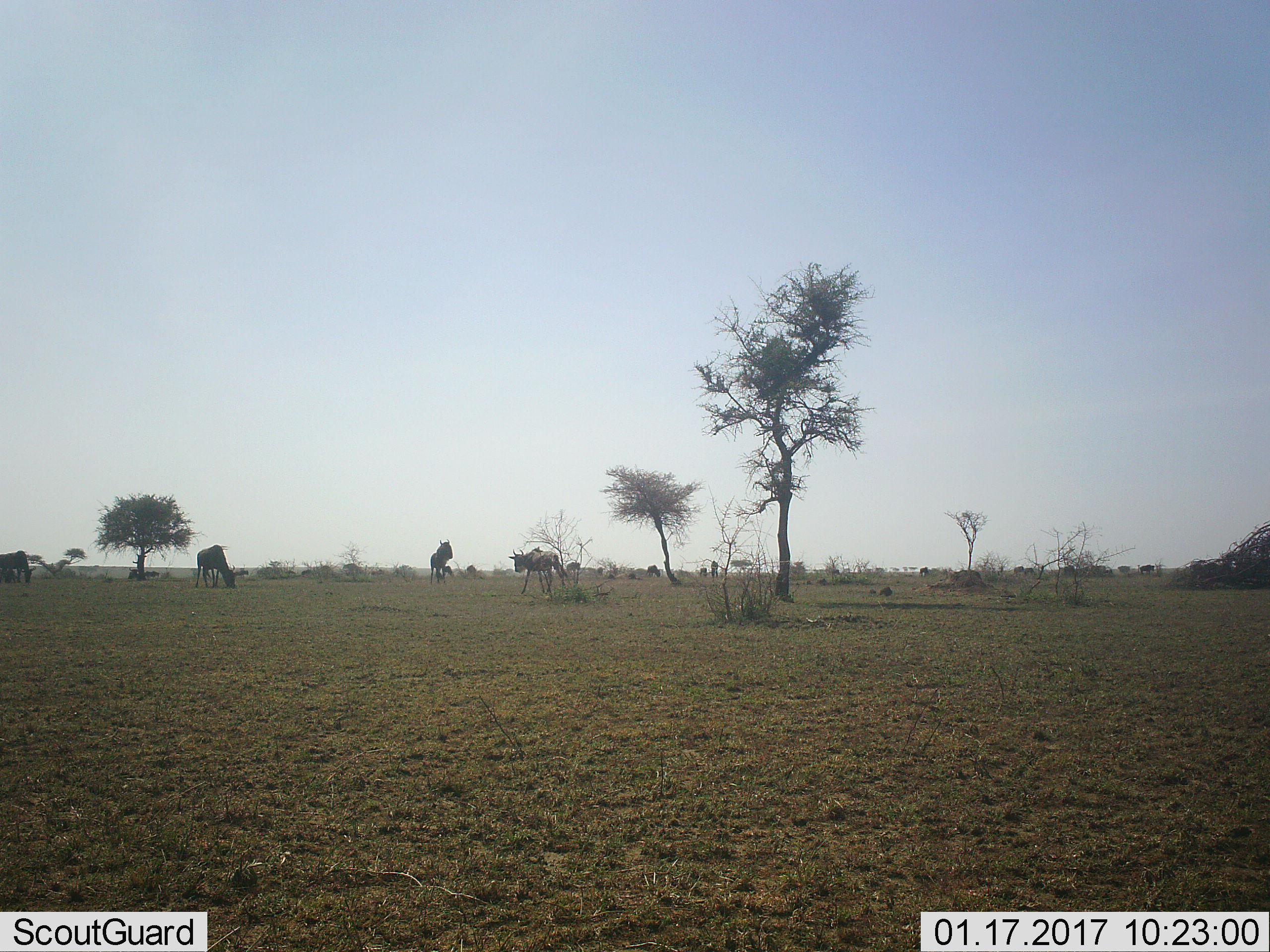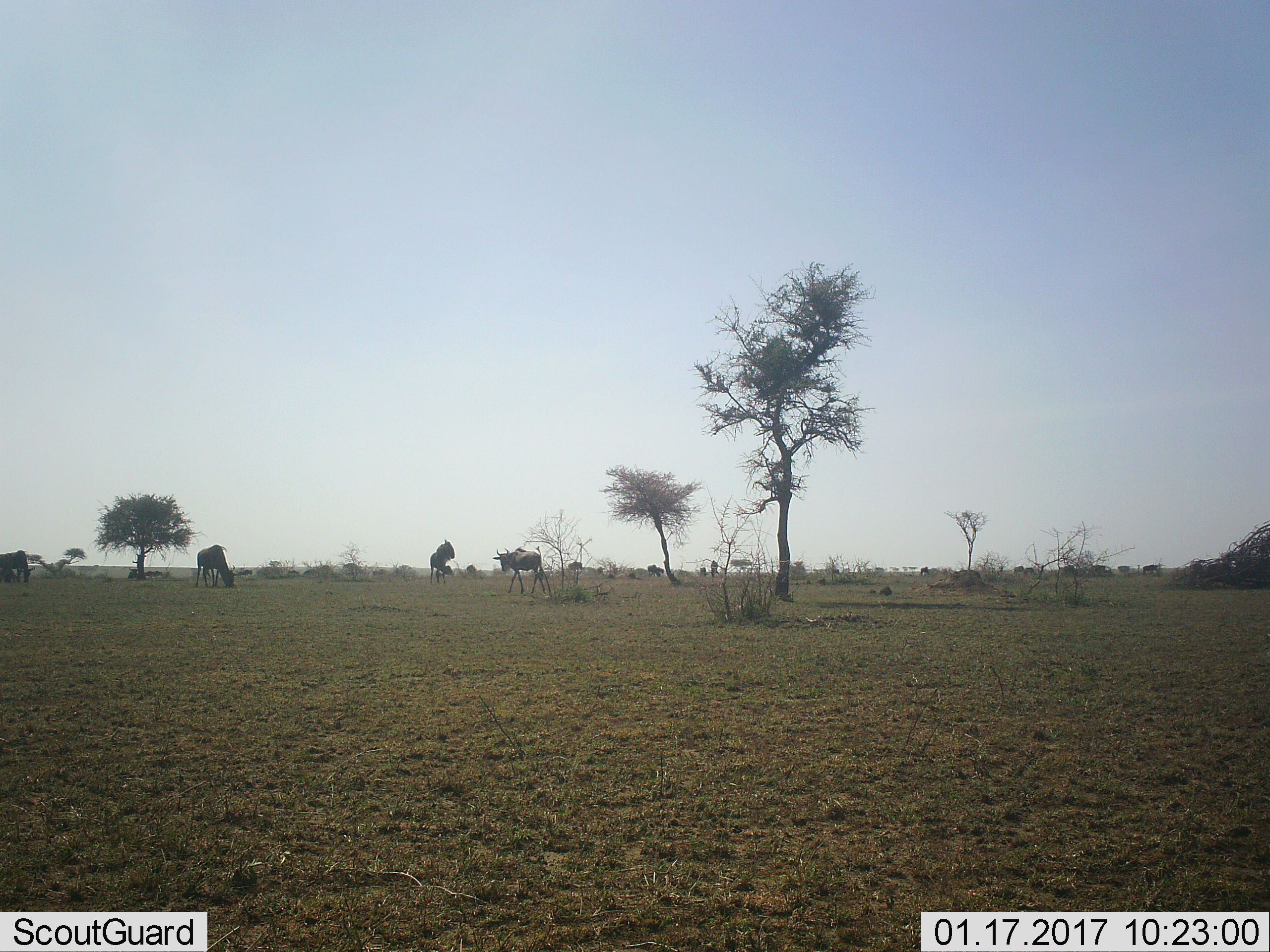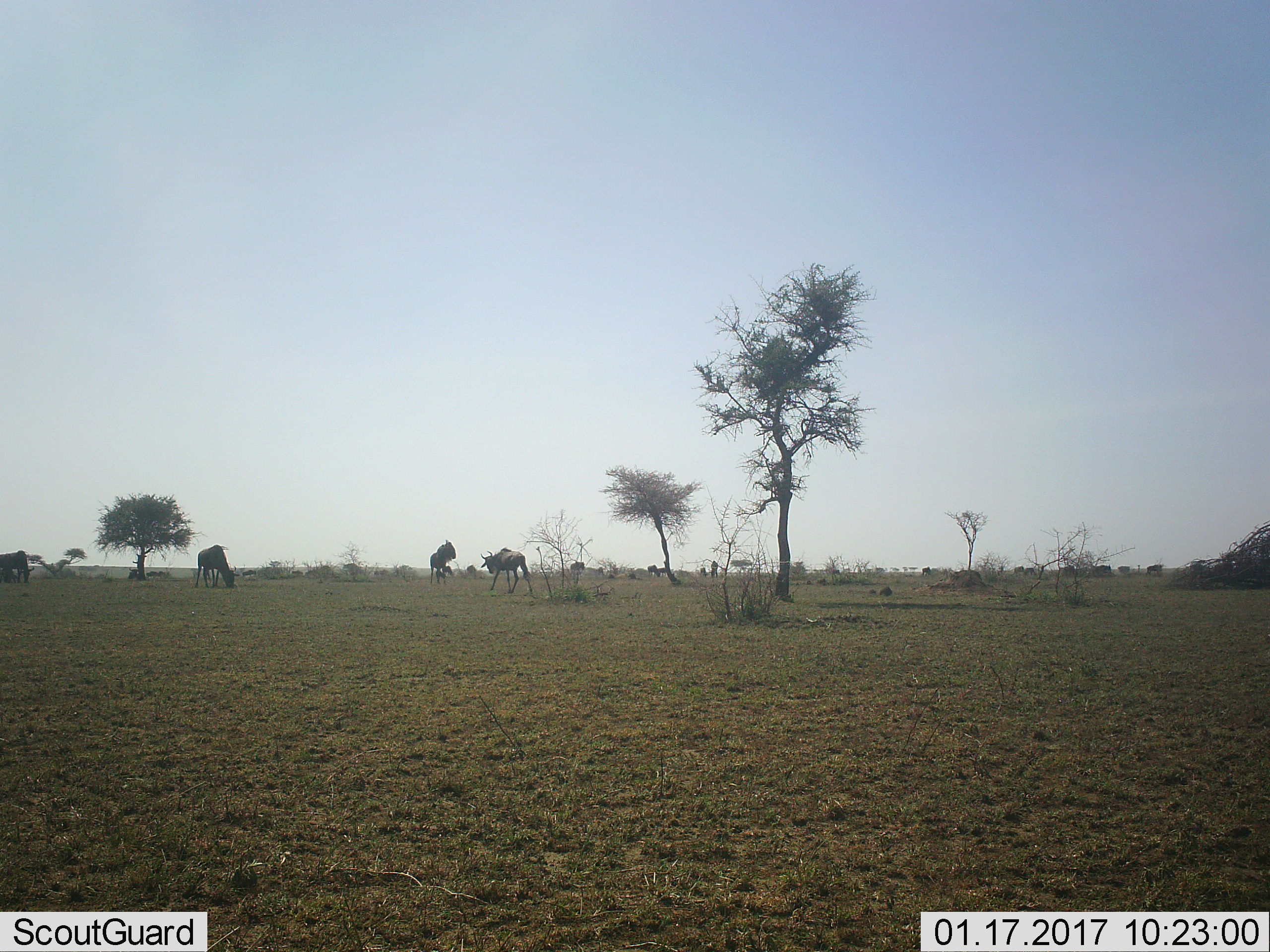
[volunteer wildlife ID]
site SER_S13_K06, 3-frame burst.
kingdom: Animalia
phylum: Chordata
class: Mammalia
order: Artiodactyla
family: Bovidae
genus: Connochaetes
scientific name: Connochaetes taurinus taurinus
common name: blue wildebeest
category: wildebeestblue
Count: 10.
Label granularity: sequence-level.